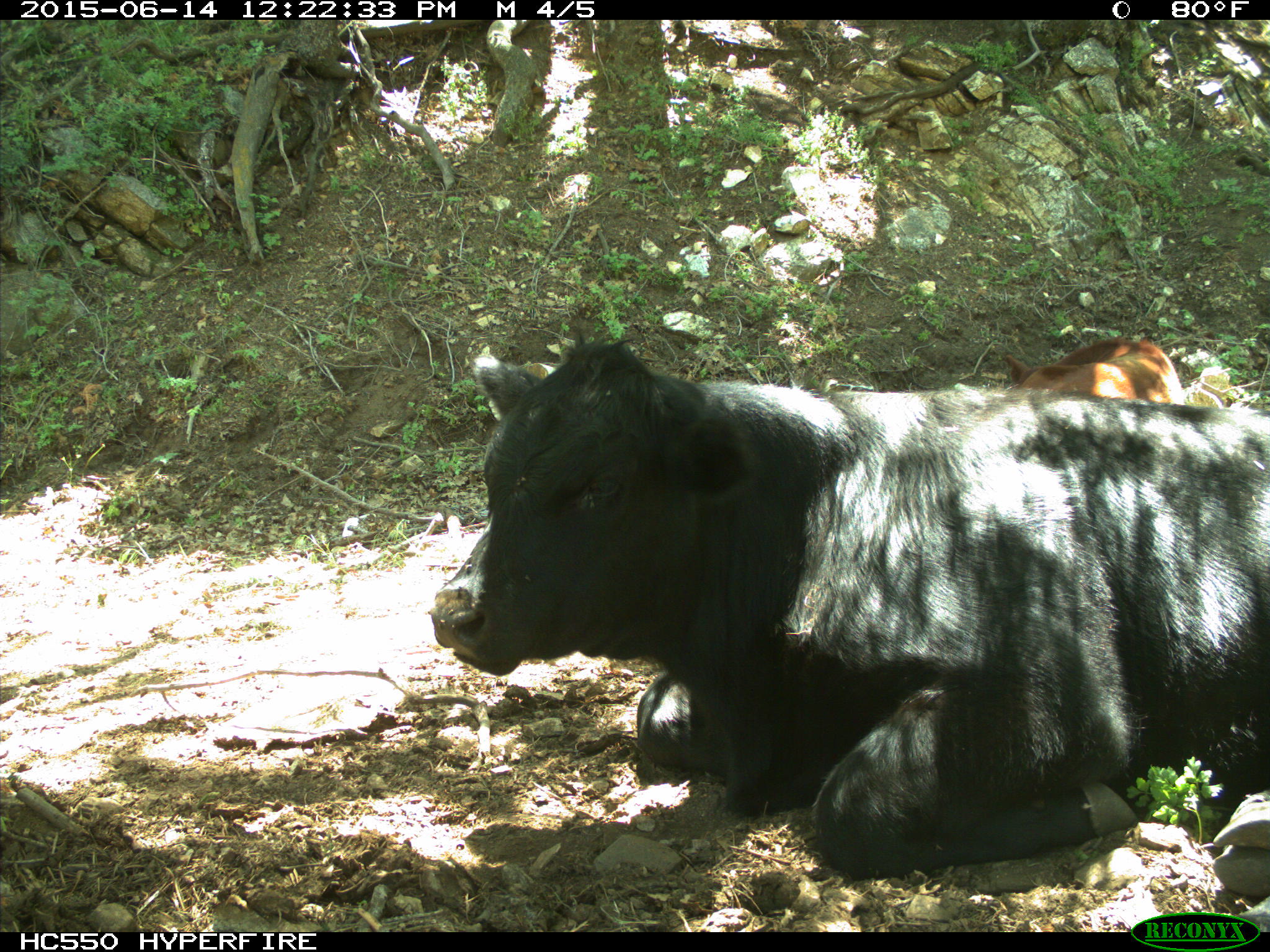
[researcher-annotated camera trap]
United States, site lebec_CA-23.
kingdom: Animalia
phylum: Chordata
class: Mammalia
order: Artiodactyla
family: Bovidae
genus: Bos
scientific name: Bos taurus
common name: domestic cow